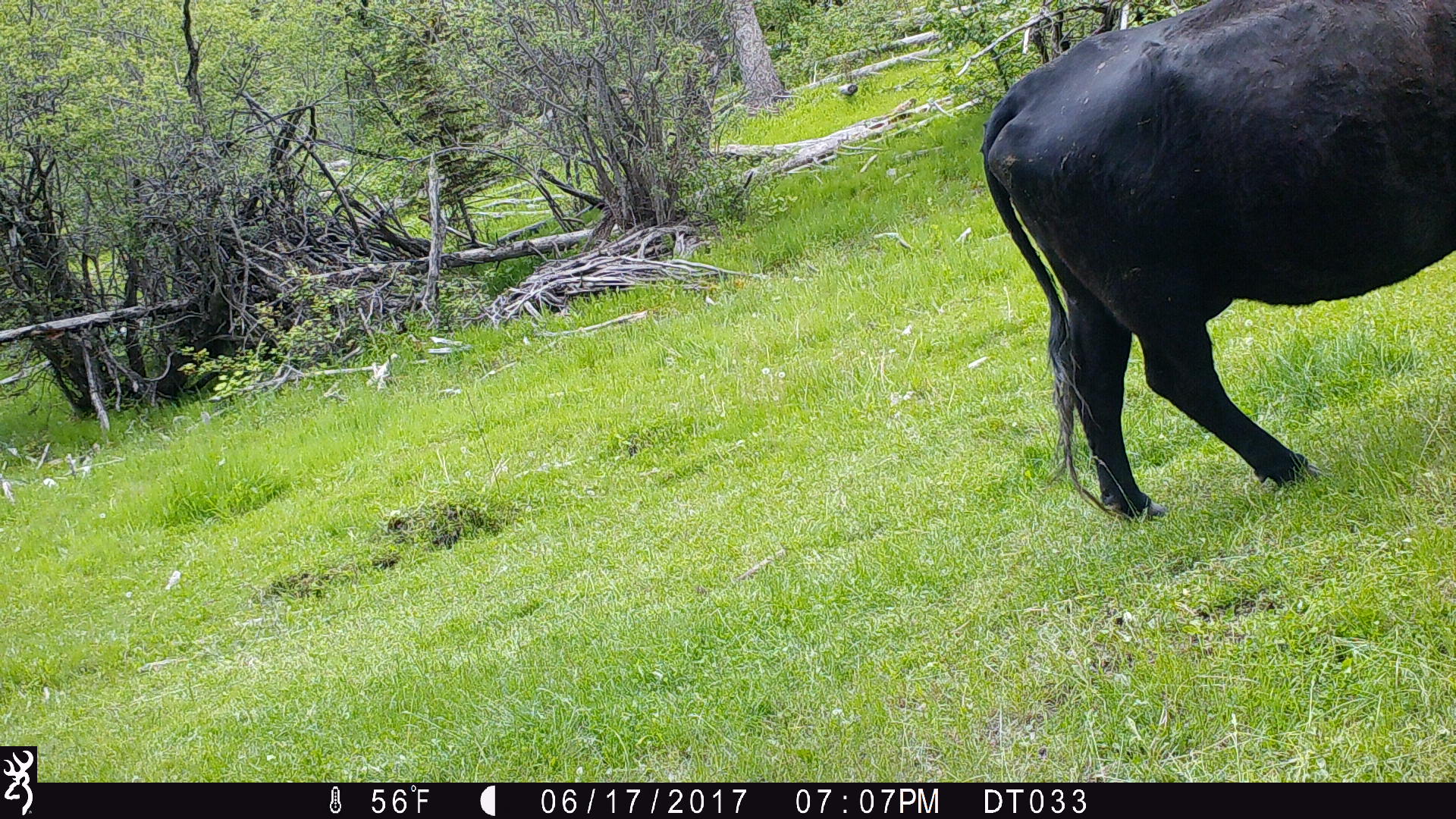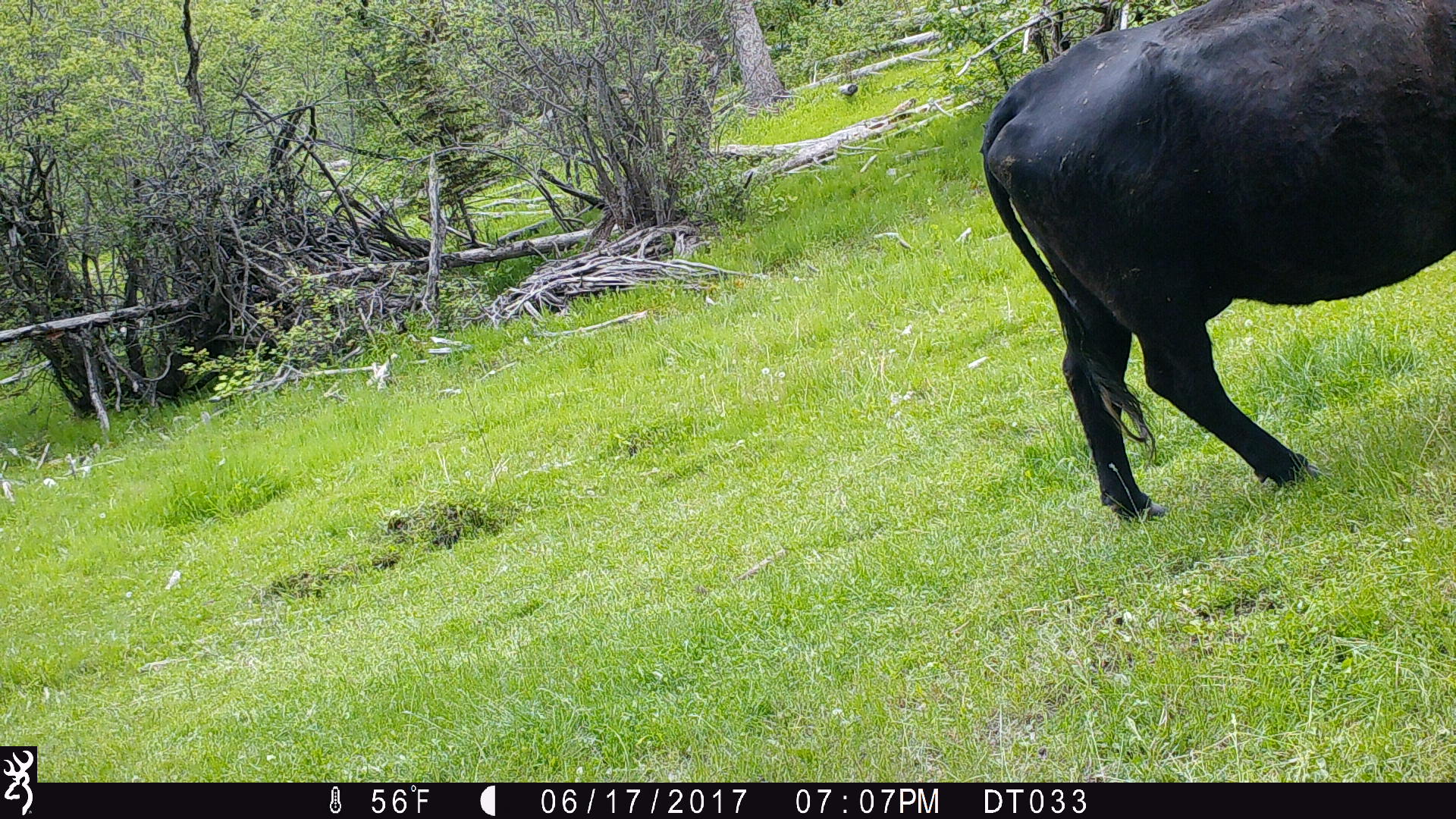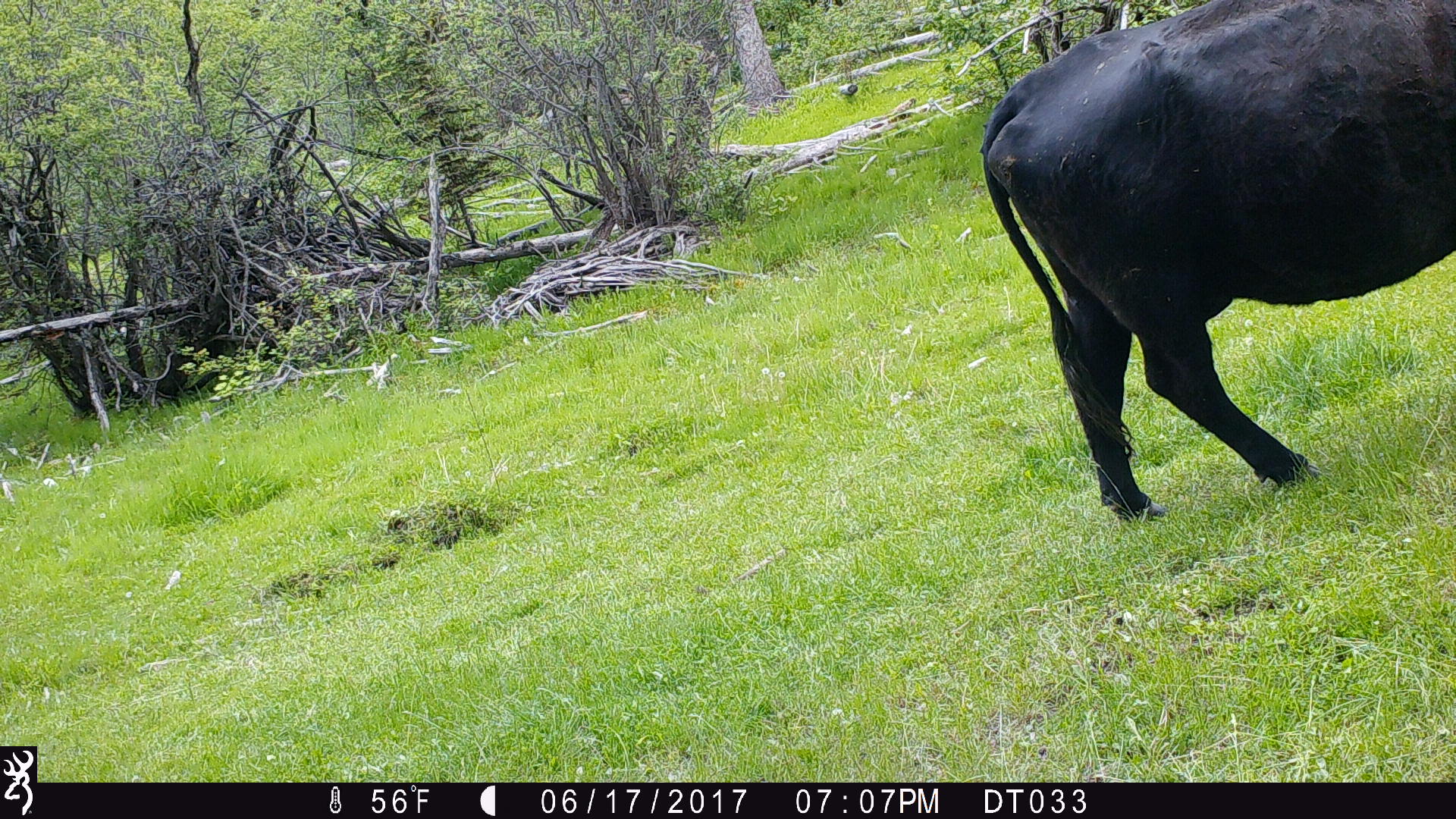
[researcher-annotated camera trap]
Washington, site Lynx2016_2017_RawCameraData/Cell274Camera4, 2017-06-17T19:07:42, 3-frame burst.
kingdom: Animalia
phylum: Chordata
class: Mammalia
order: Artiodactyla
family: Bovidae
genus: Bos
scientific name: Bos taurus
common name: domestic cattle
Domestic cattle (Bos taurus). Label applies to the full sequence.